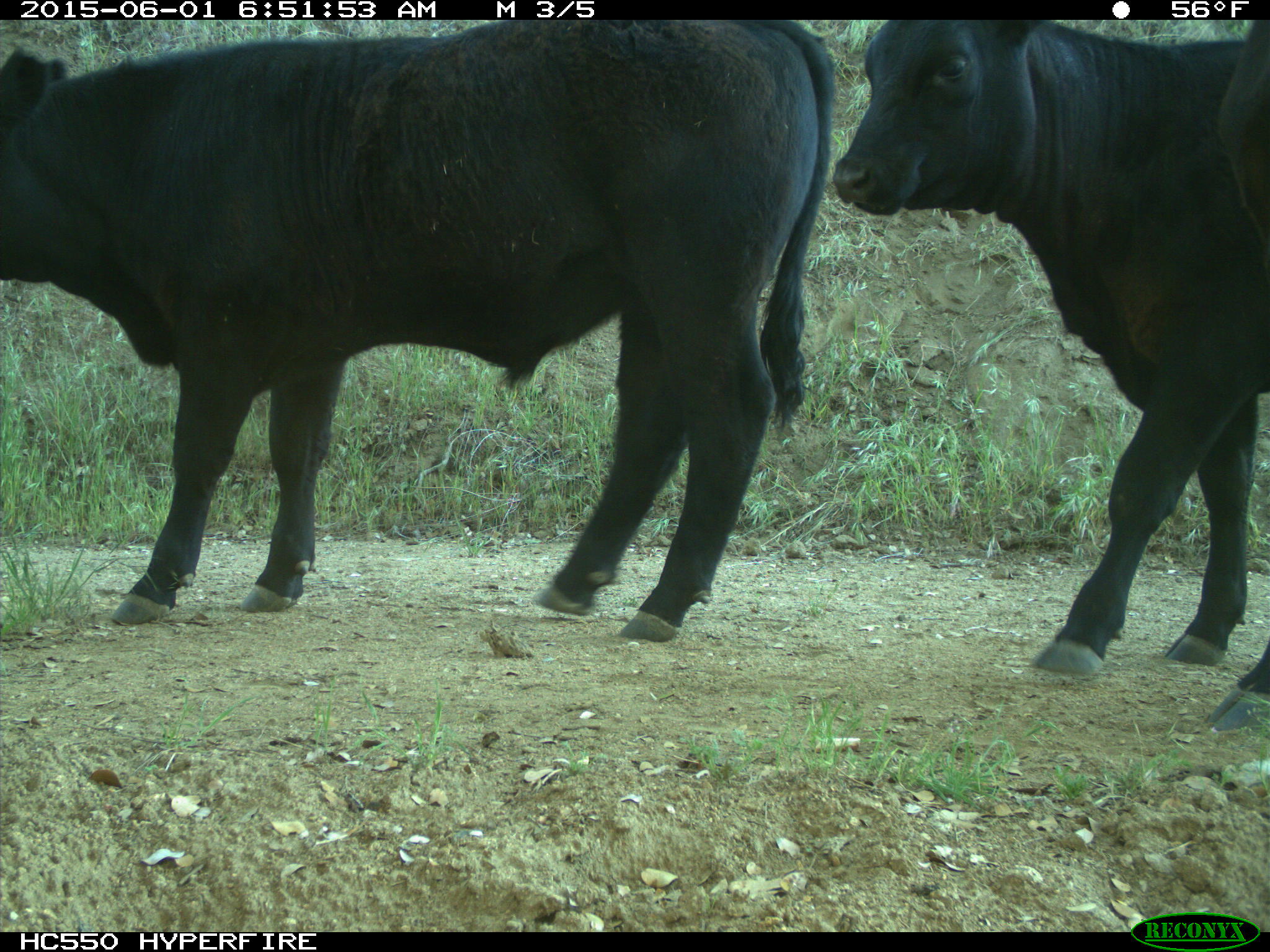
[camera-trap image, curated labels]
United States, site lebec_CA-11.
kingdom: Animalia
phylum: Chordata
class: Mammalia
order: Artiodactyla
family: Bovidae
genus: Bos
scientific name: Bos taurus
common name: domestic cow